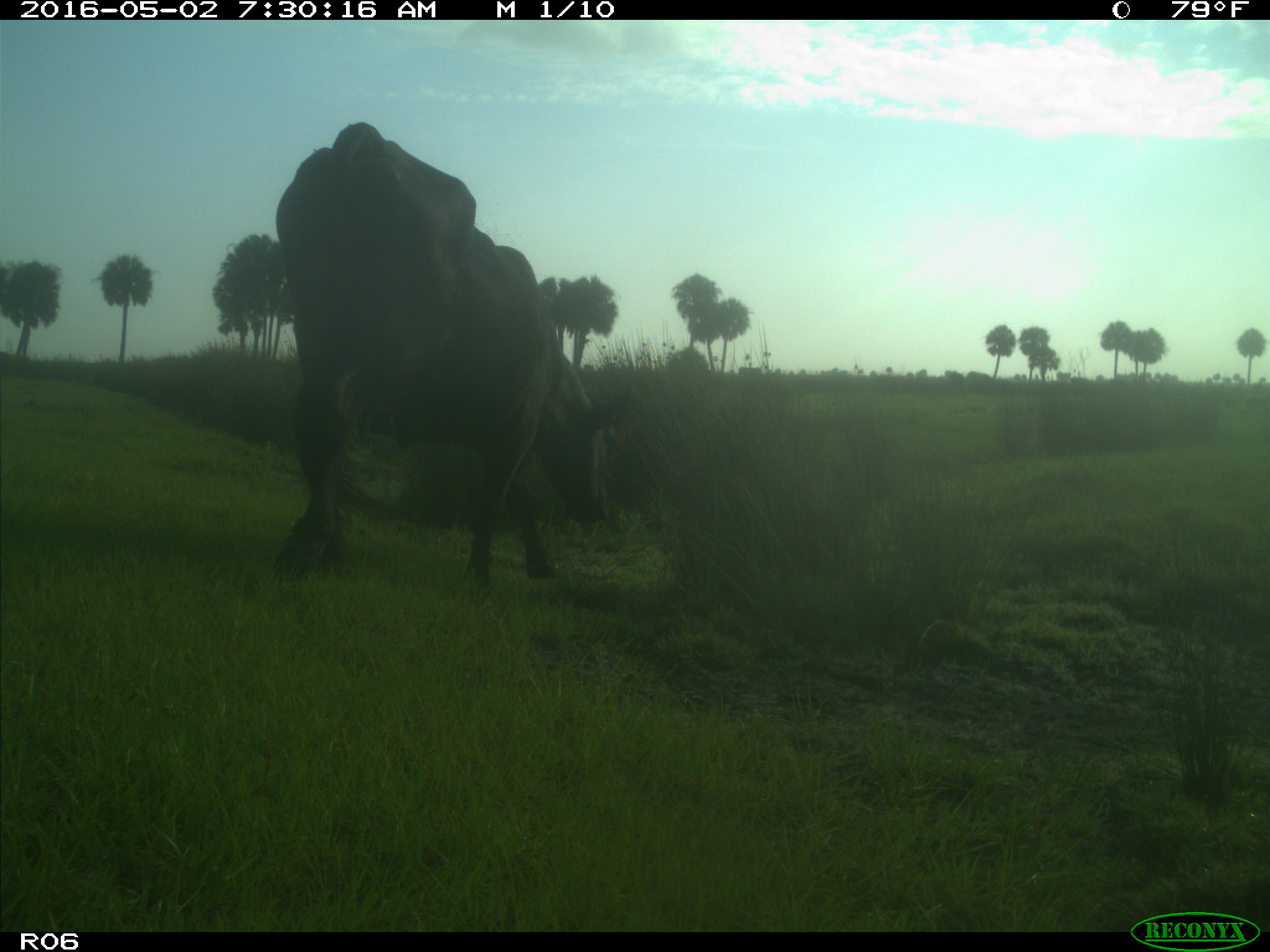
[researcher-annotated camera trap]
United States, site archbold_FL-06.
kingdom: Animalia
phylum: Chordata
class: Mammalia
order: Artiodactyla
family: Bovidae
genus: Bos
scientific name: Bos taurus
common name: domestic cow